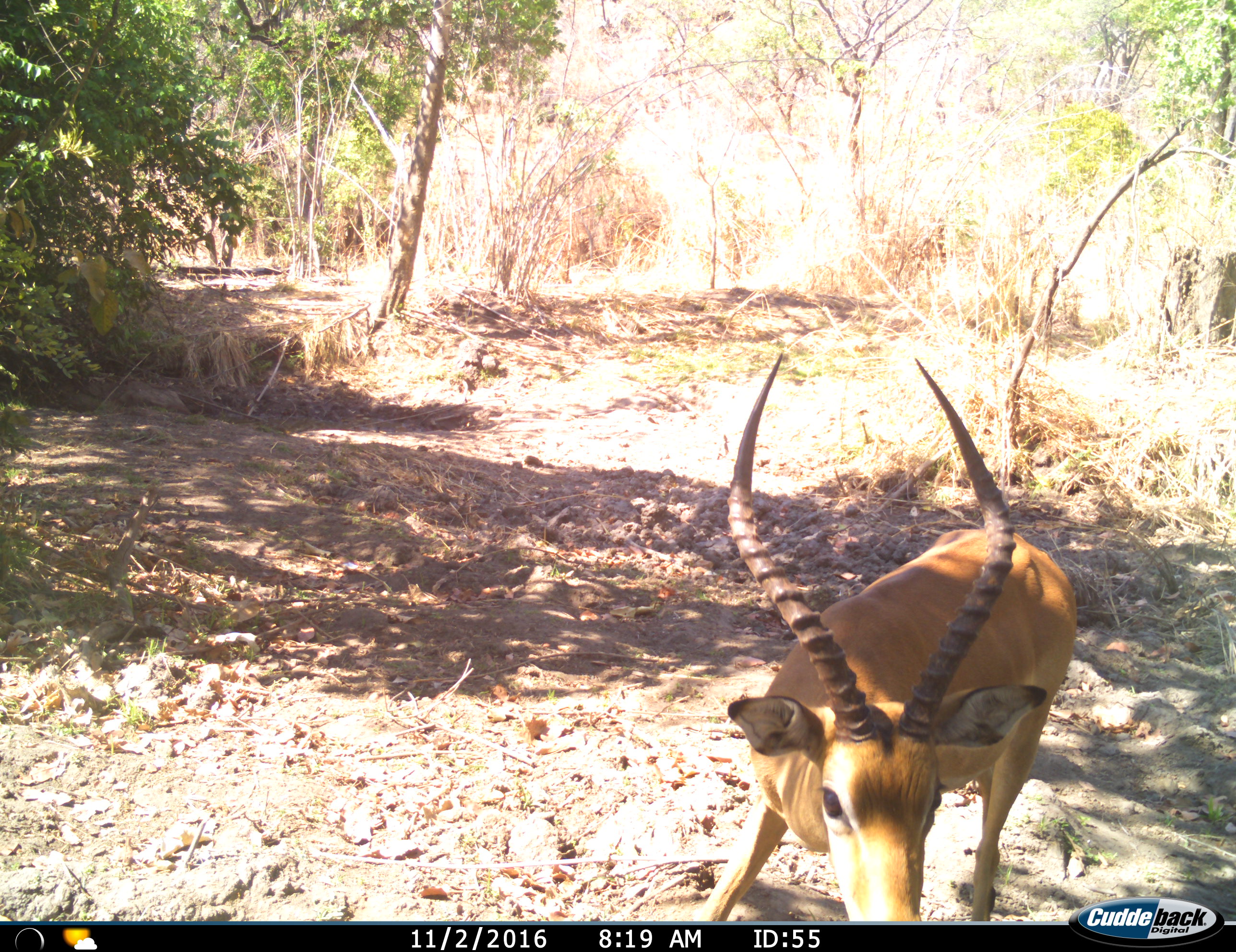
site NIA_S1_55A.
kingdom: Animalia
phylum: Chordata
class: Mammalia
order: Artiodactyla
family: Bovidae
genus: Aepyceros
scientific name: Aepyceros melampus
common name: impala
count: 1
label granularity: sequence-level